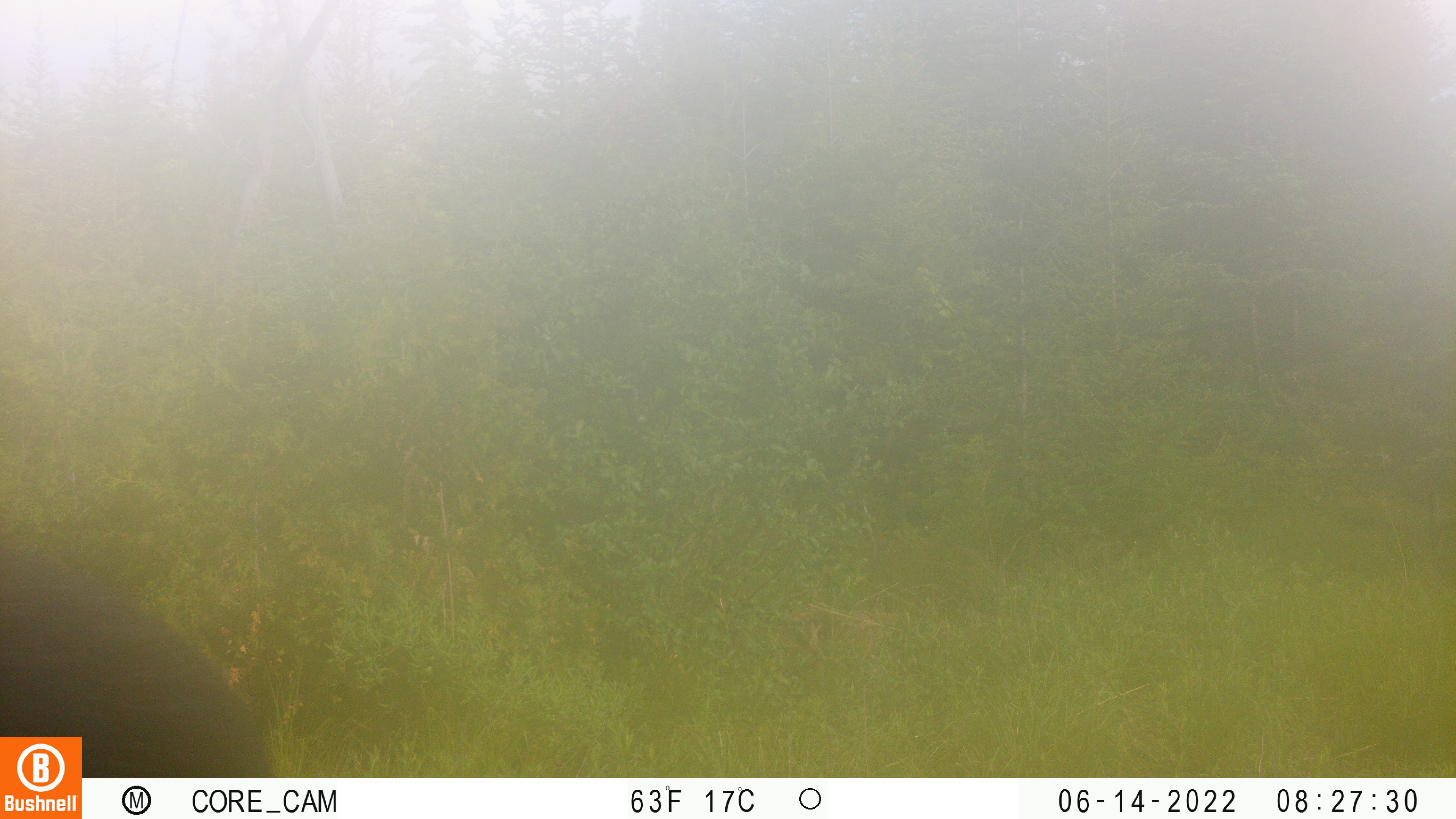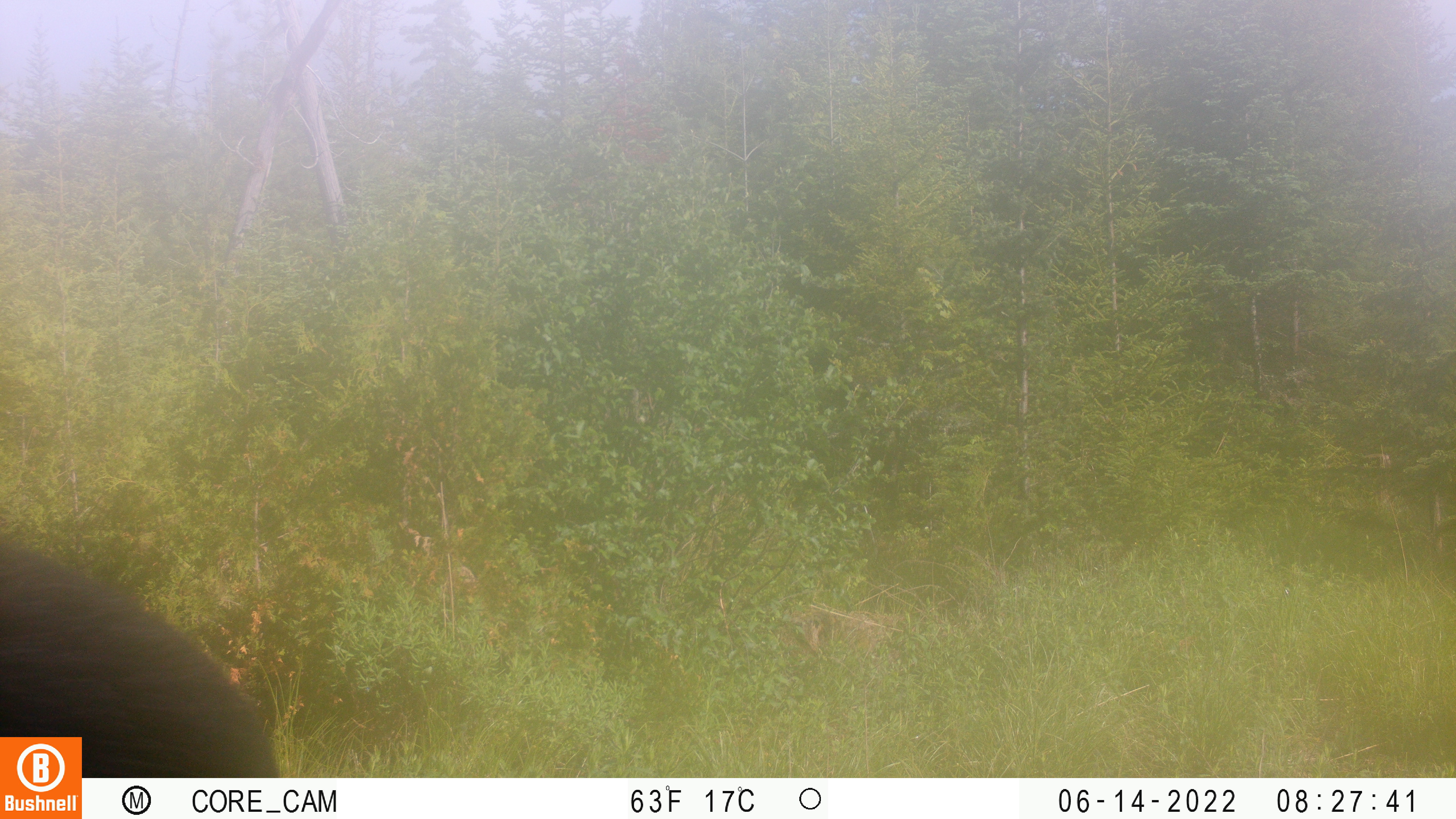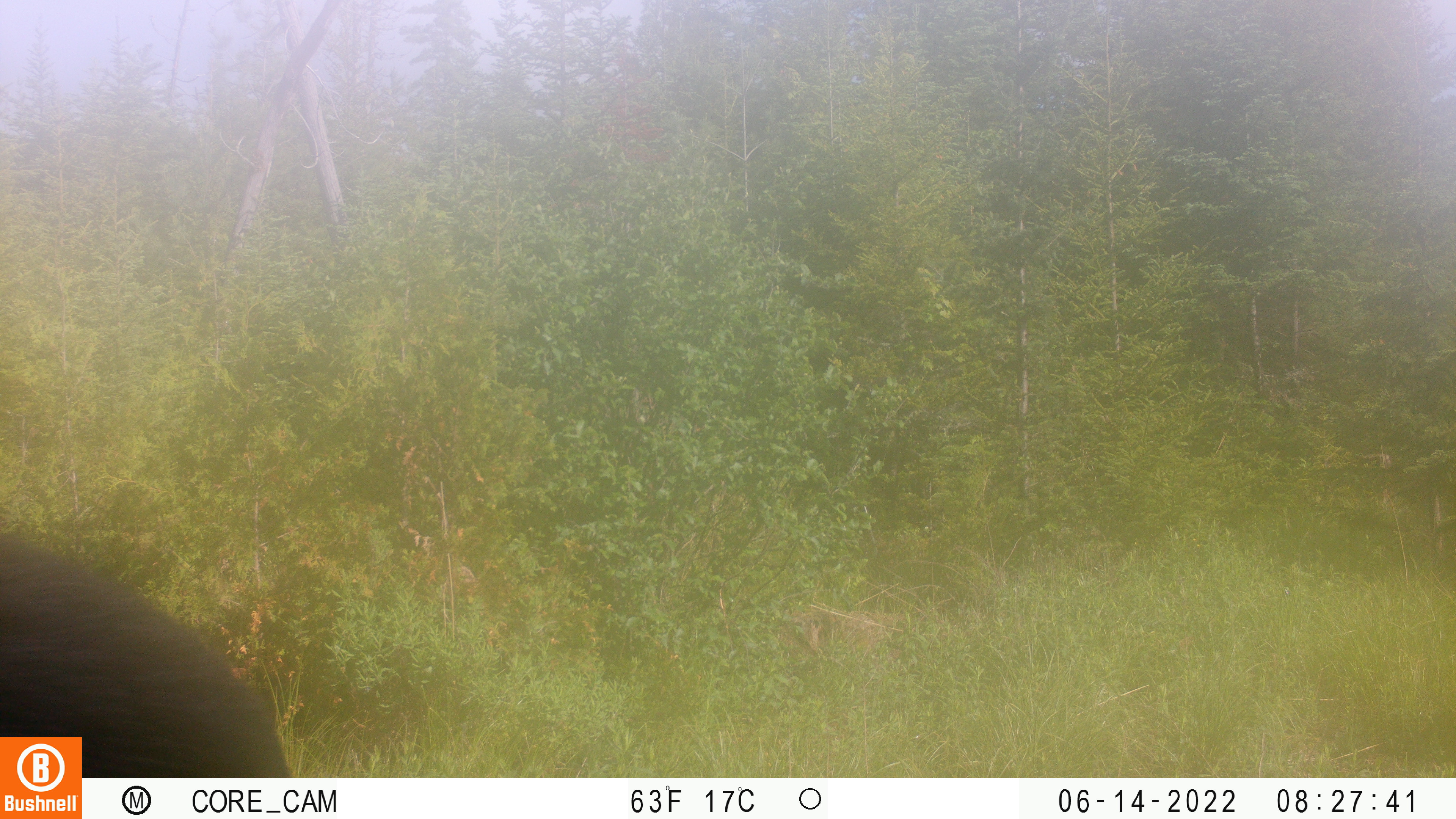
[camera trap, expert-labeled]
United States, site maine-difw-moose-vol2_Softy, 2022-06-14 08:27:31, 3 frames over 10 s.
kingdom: Animalia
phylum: Chordata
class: Mammalia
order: Artiodactyla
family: Cervidae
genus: Alces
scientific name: Alces alces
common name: moose